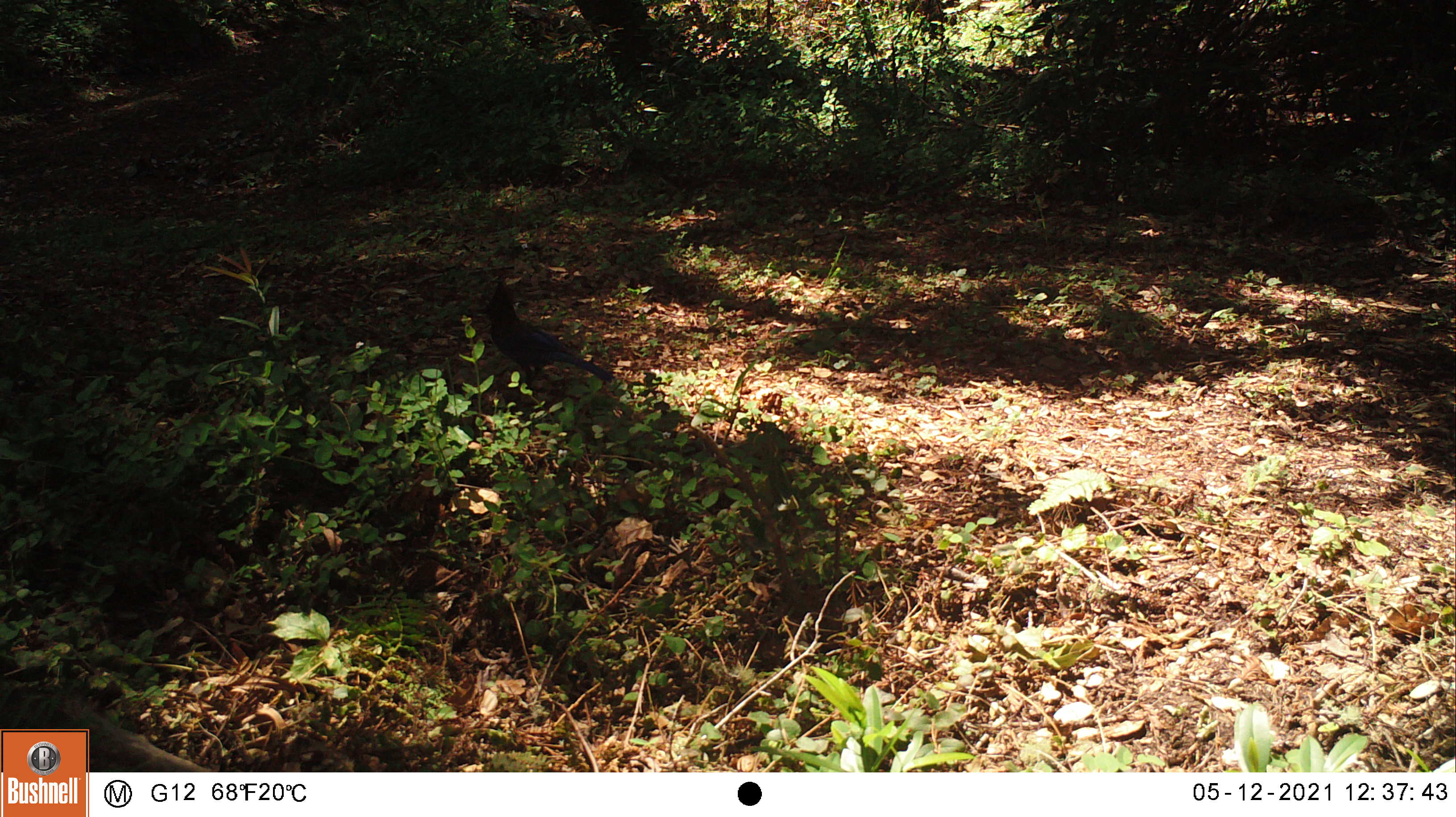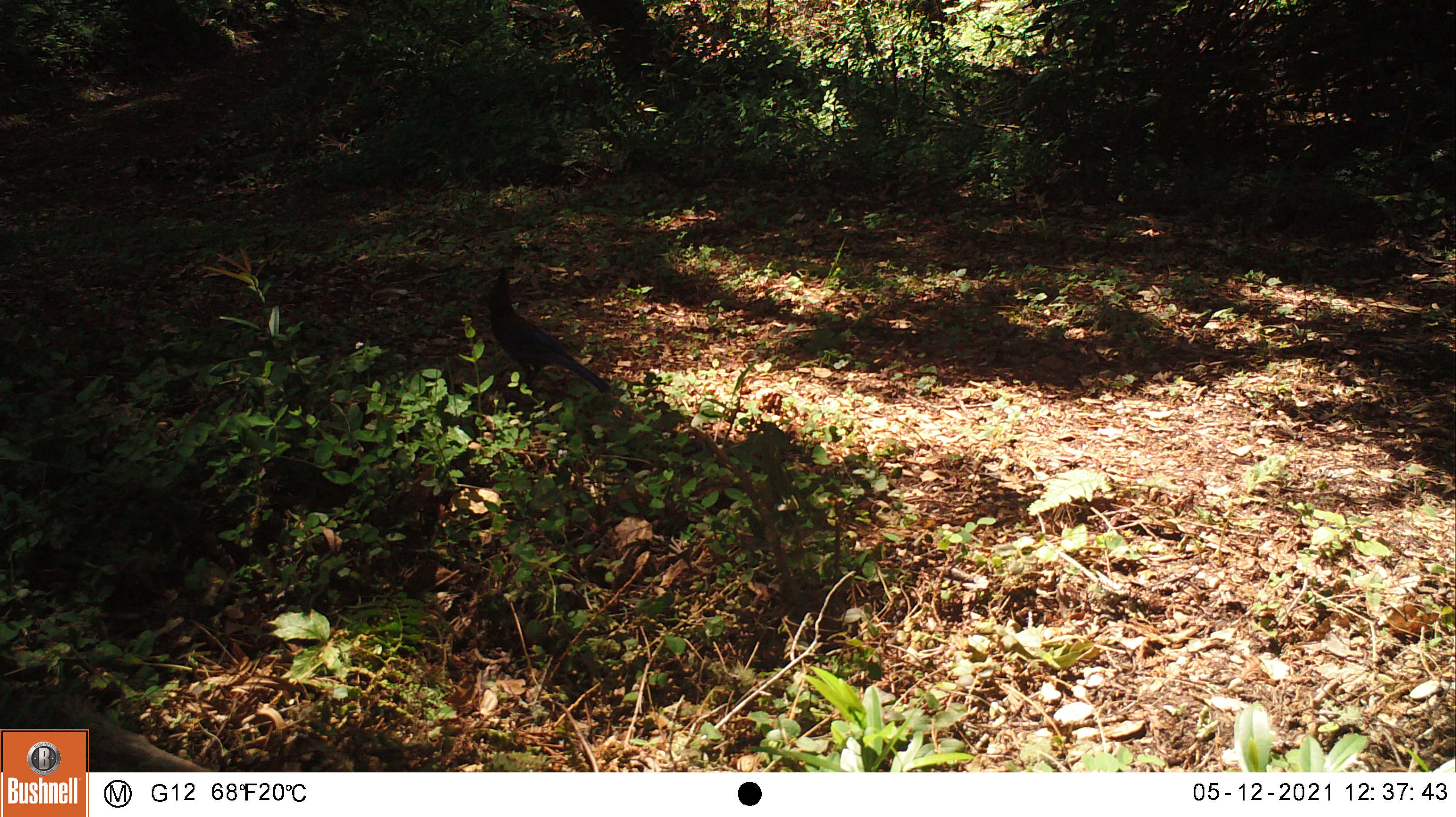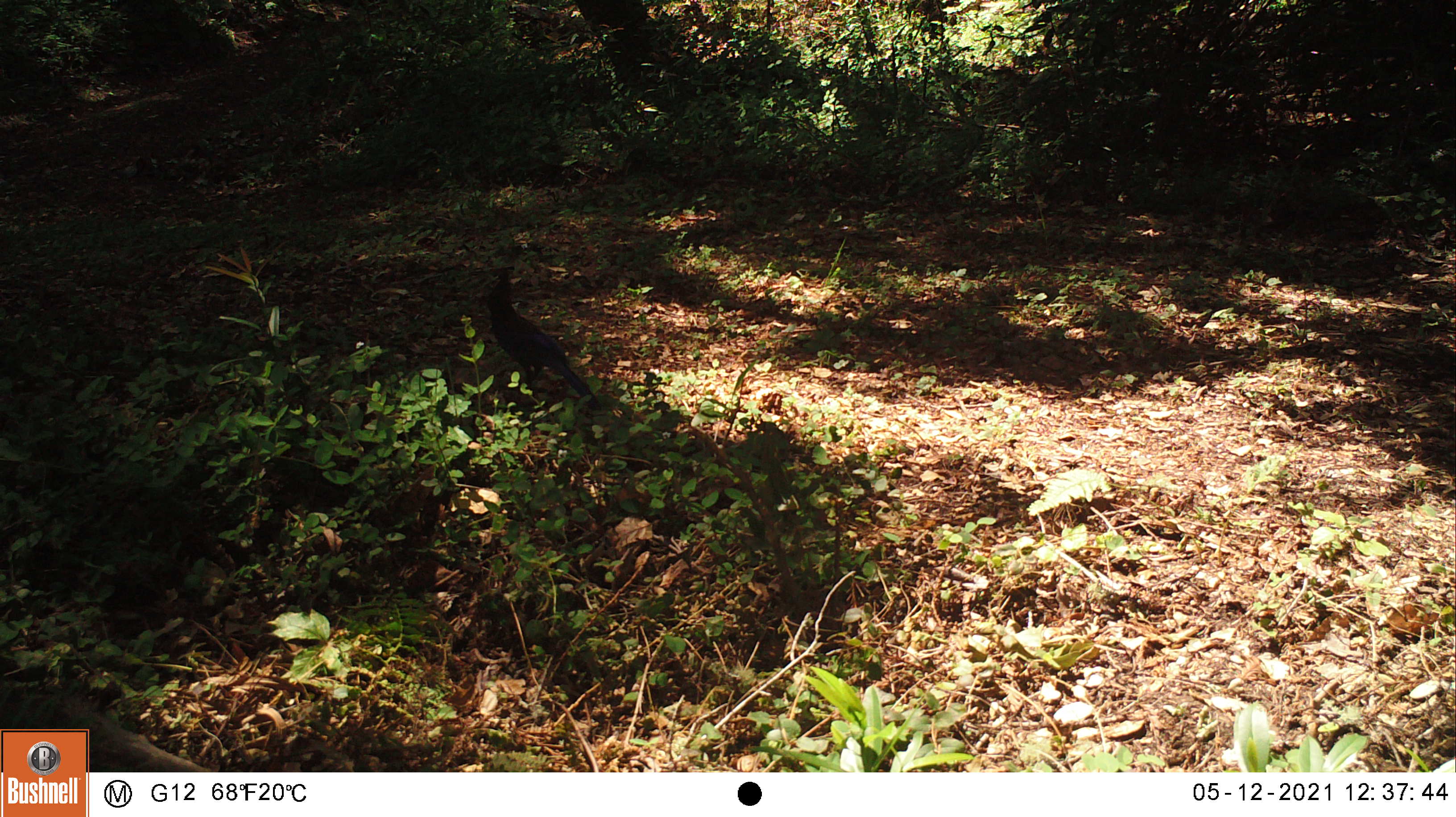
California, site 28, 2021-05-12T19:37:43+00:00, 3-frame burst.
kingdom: Animalia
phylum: Chordata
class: Aves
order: Passeriformes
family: Corvidae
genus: Cyanocitta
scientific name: Cyanocitta stelleri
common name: steller's jay